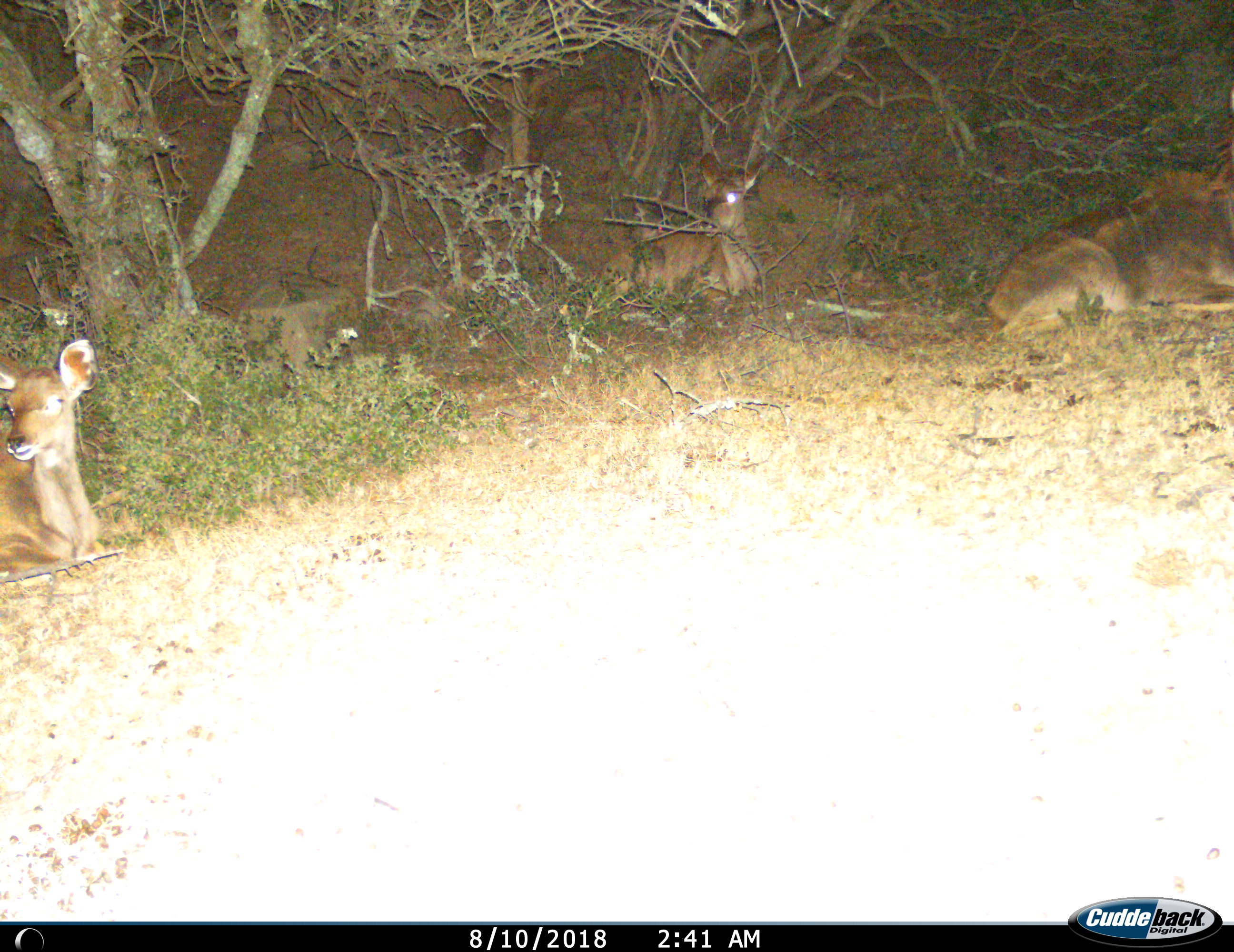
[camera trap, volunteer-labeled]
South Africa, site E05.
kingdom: Animalia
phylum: Chordata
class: Mammalia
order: Artiodactyla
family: Bovidae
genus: Tragelaphus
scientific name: Tragelaphus strepsiceros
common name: greater kudu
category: kudu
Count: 3.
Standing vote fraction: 0%.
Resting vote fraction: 100%.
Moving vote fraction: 0%.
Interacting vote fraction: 0%.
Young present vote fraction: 44%.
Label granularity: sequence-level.